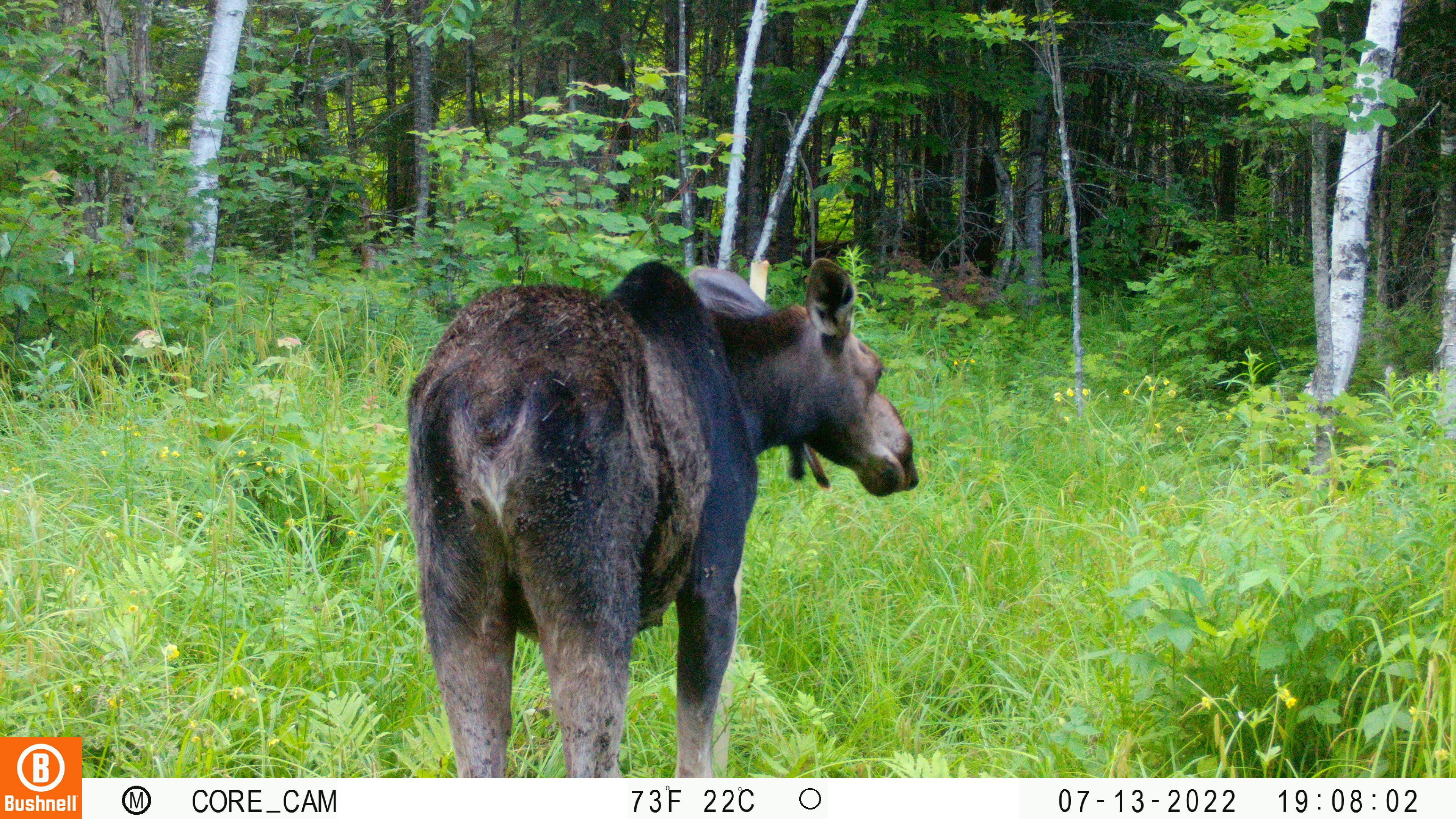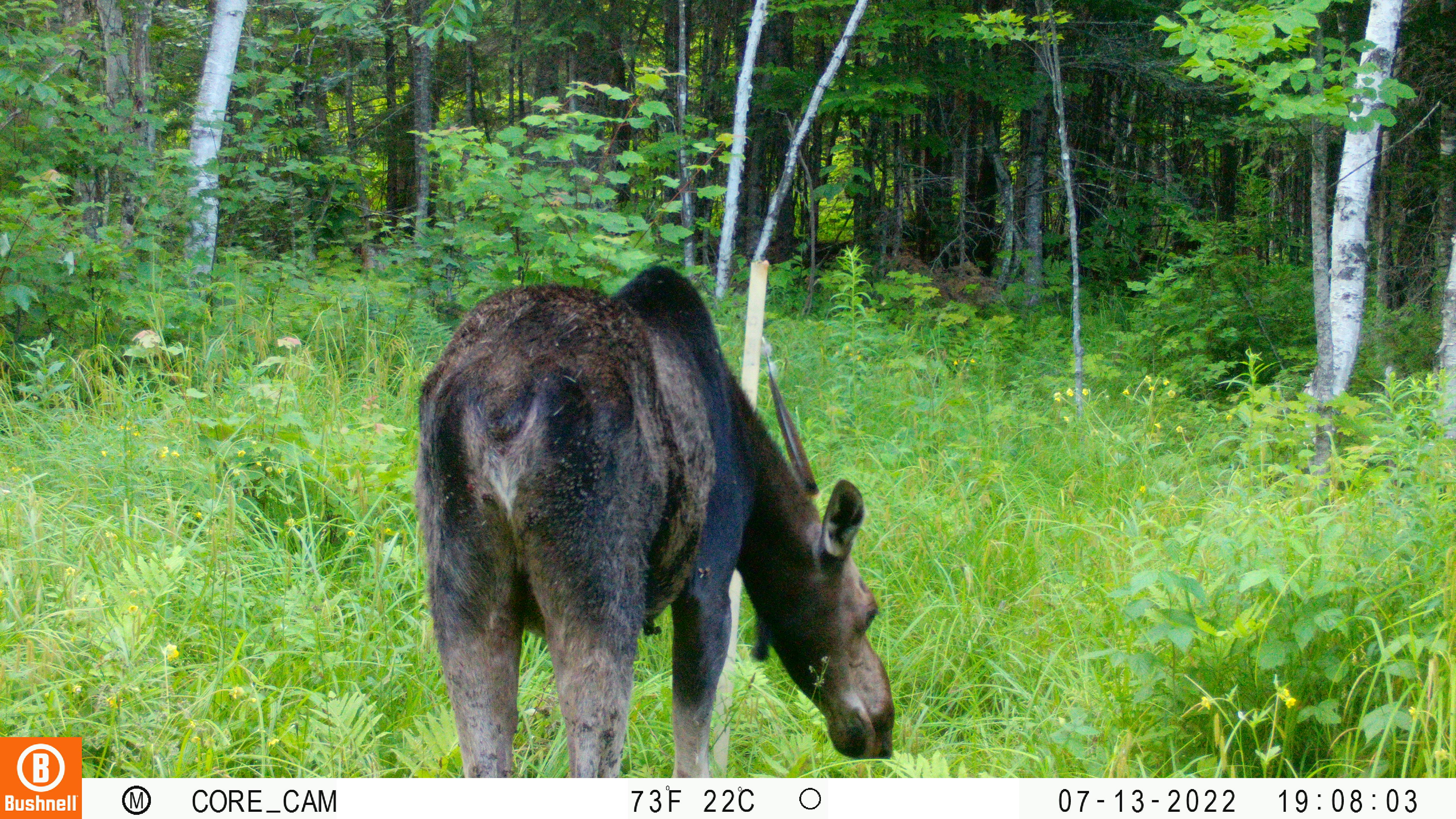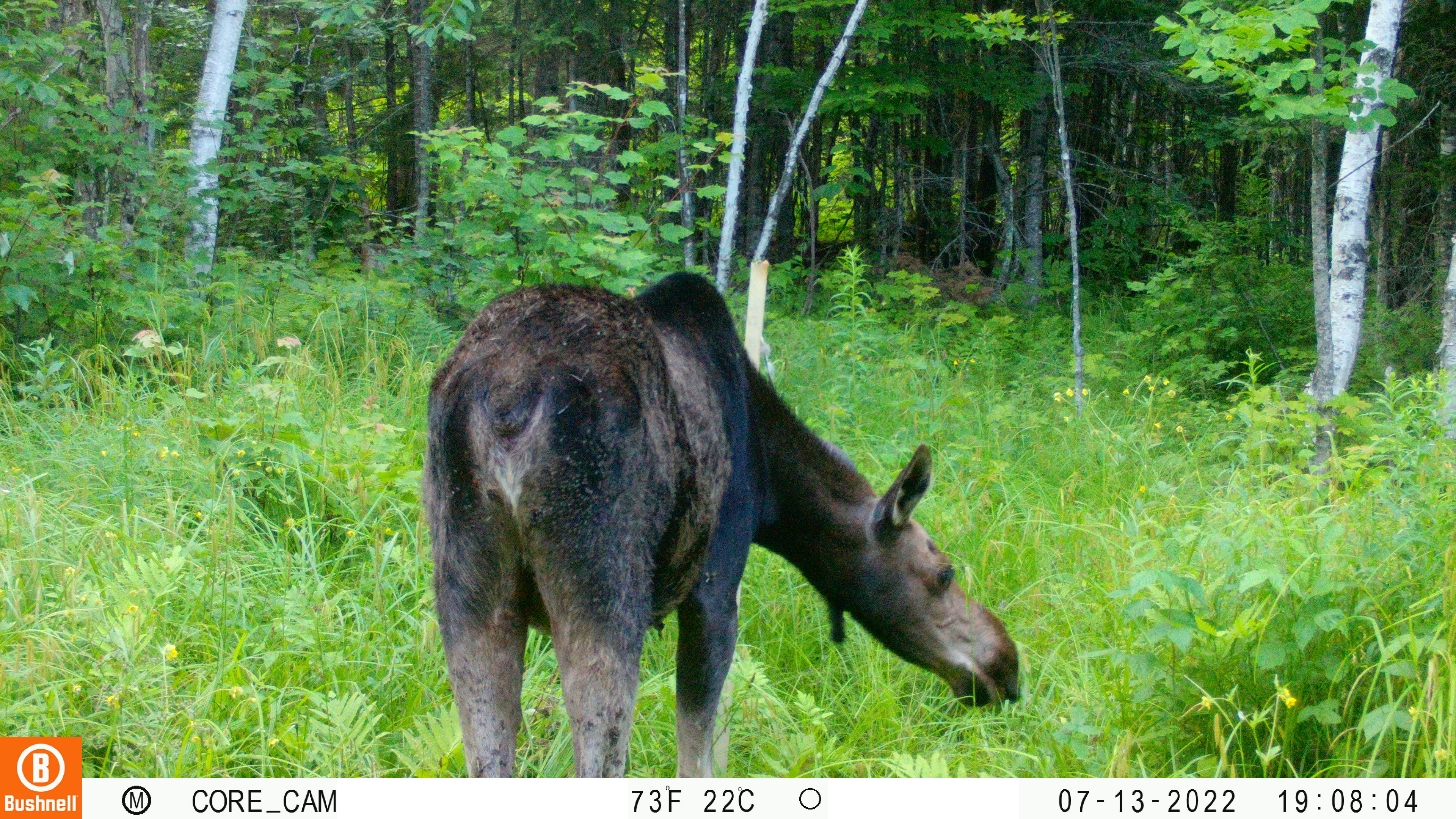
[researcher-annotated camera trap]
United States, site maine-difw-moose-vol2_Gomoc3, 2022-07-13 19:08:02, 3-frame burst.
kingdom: Animalia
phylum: Chordata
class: Mammalia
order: Artiodactyla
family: Cervidae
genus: Alces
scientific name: Alces alces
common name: moose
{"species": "moose (Alces alces)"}